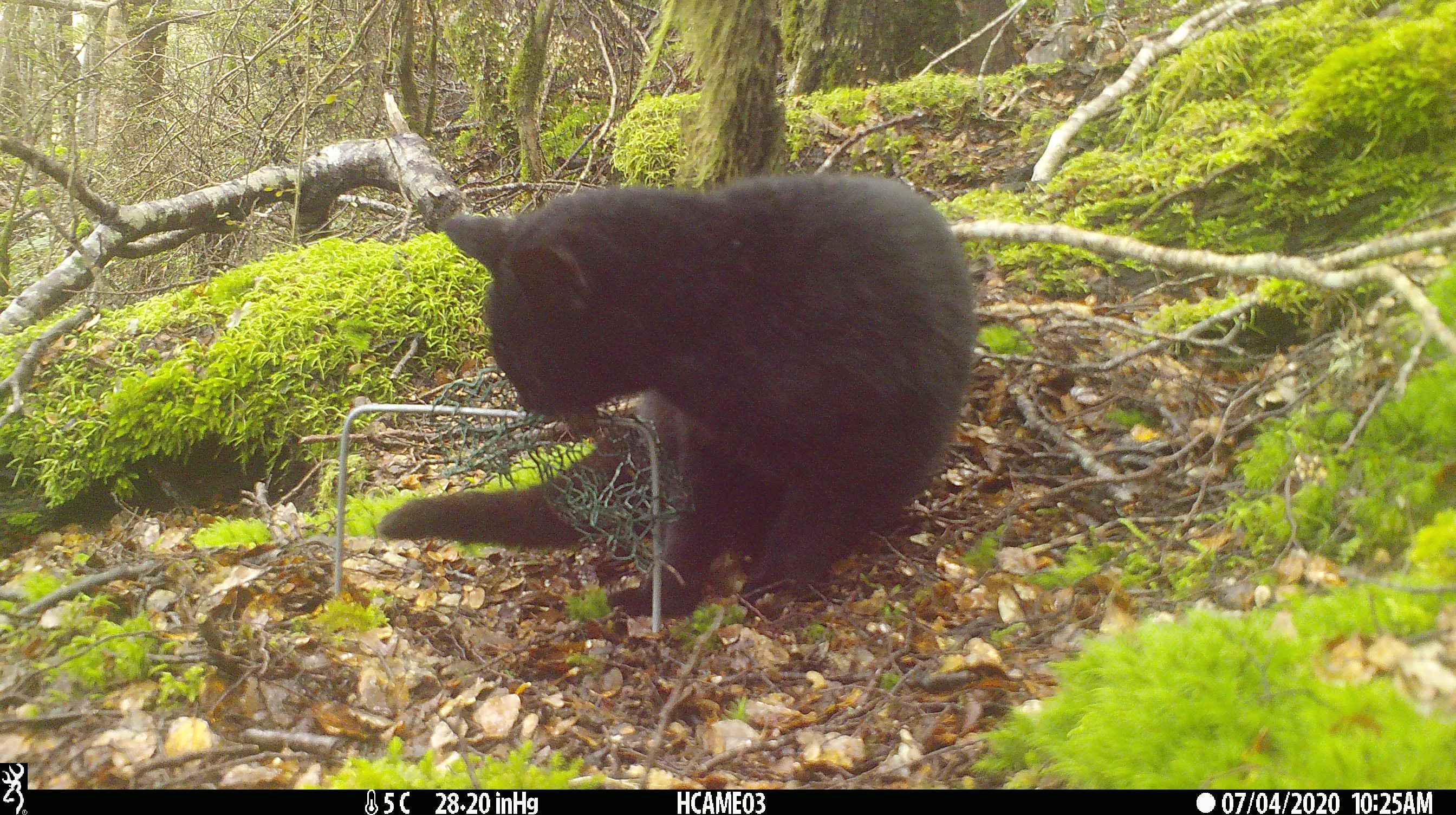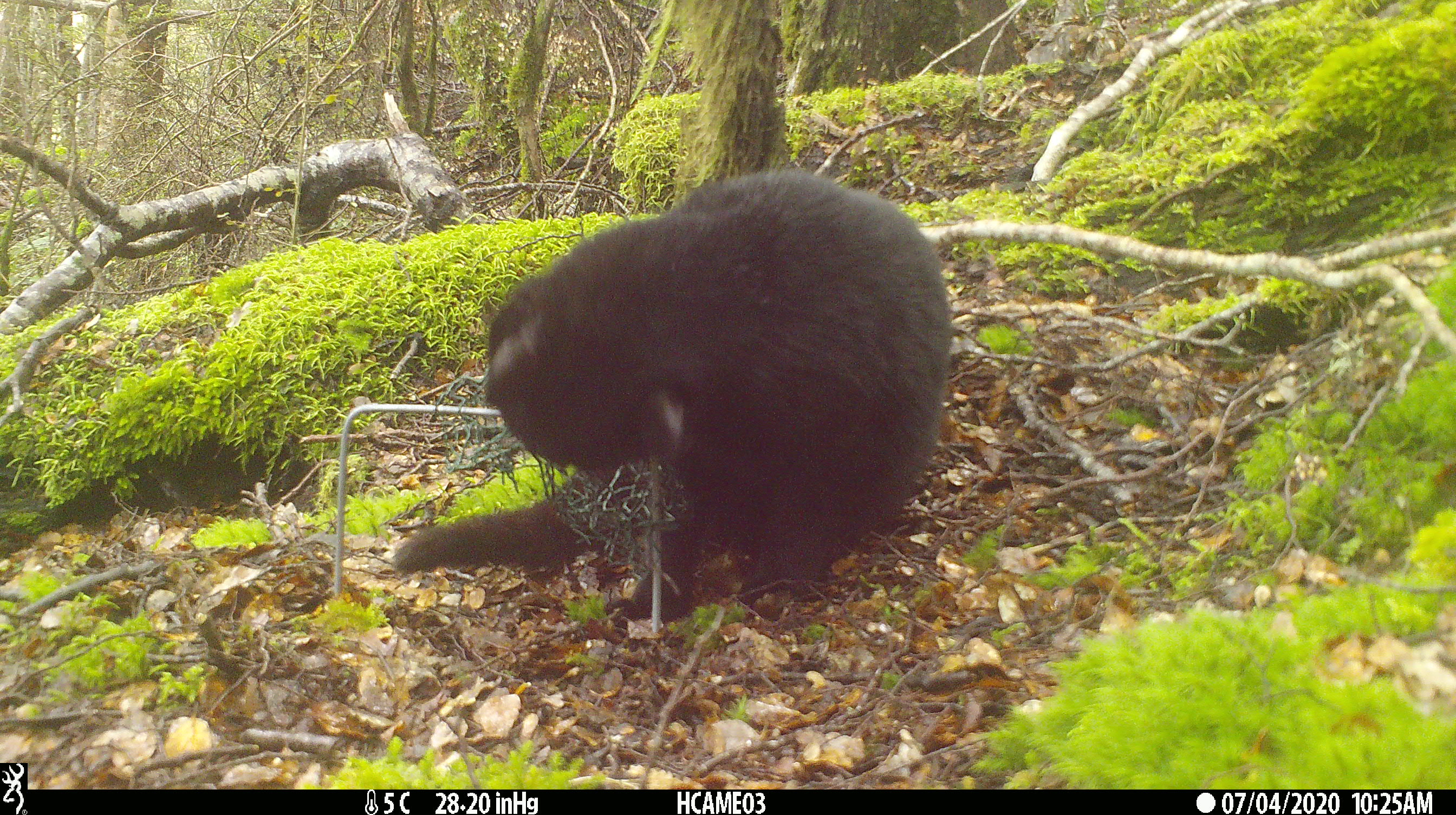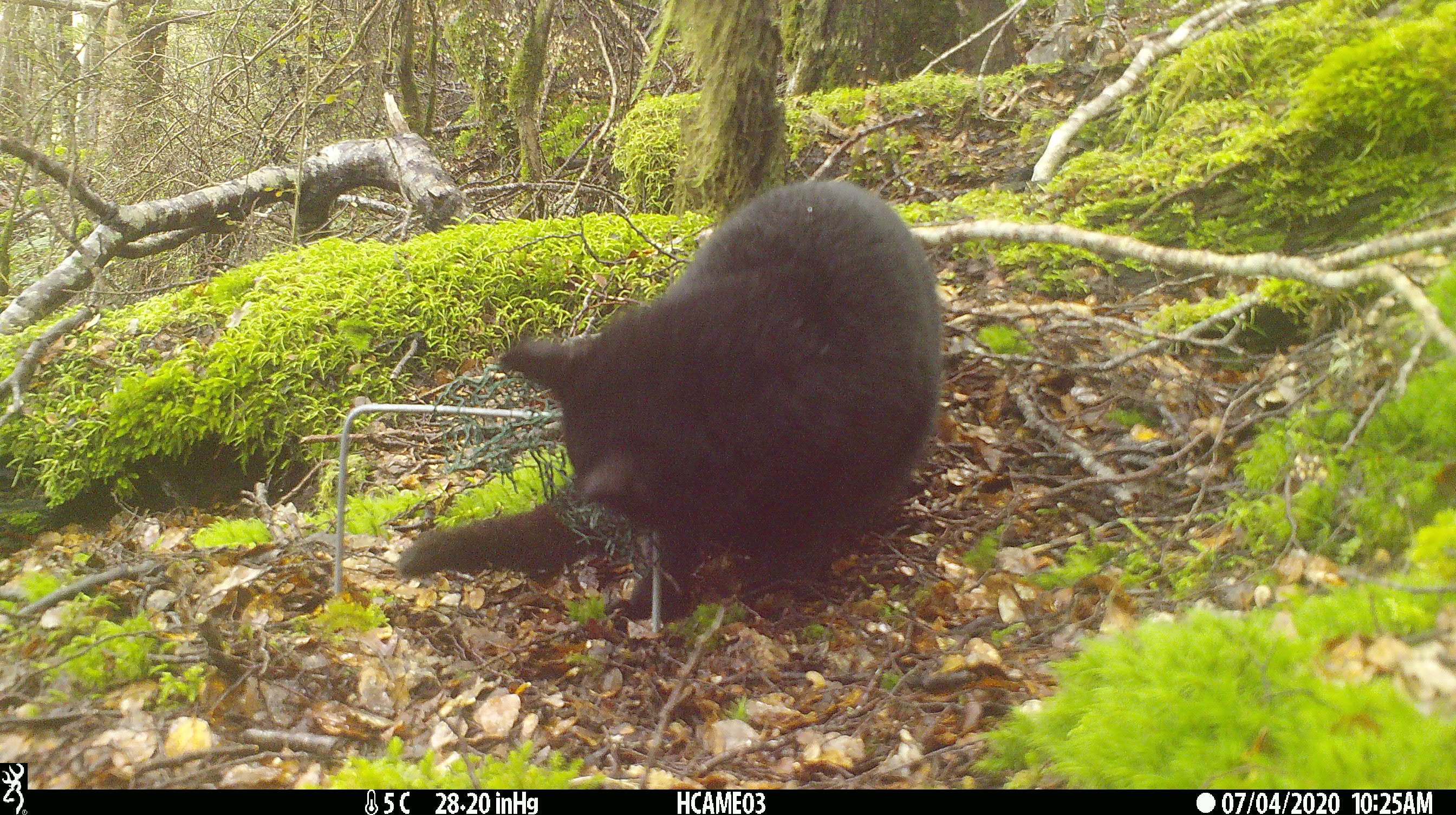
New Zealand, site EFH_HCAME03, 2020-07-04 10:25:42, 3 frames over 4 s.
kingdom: Animalia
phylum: Chordata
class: Mammalia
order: Carnivora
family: Felidae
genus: Felis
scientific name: Felis catus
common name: domestic cat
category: cat